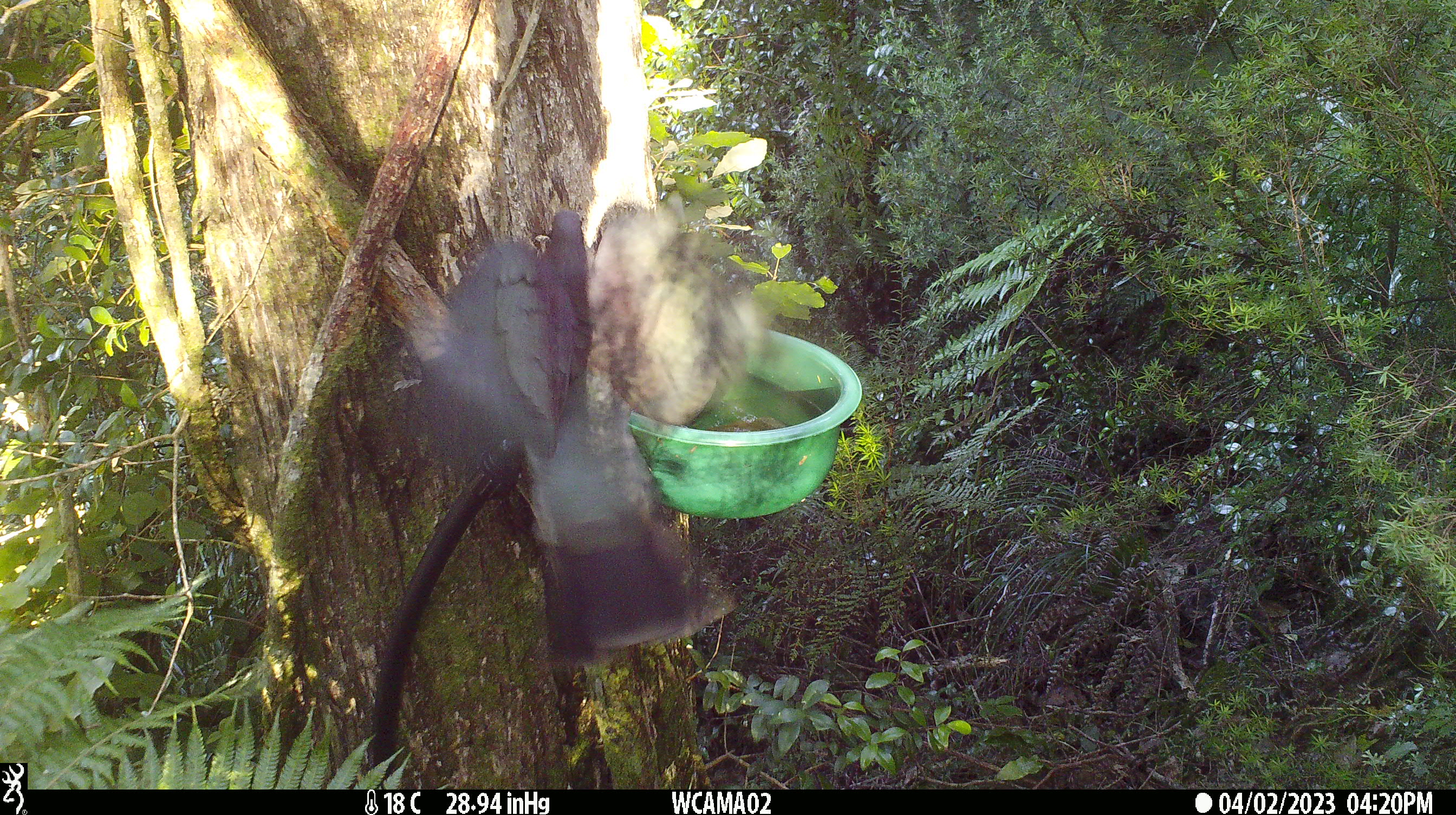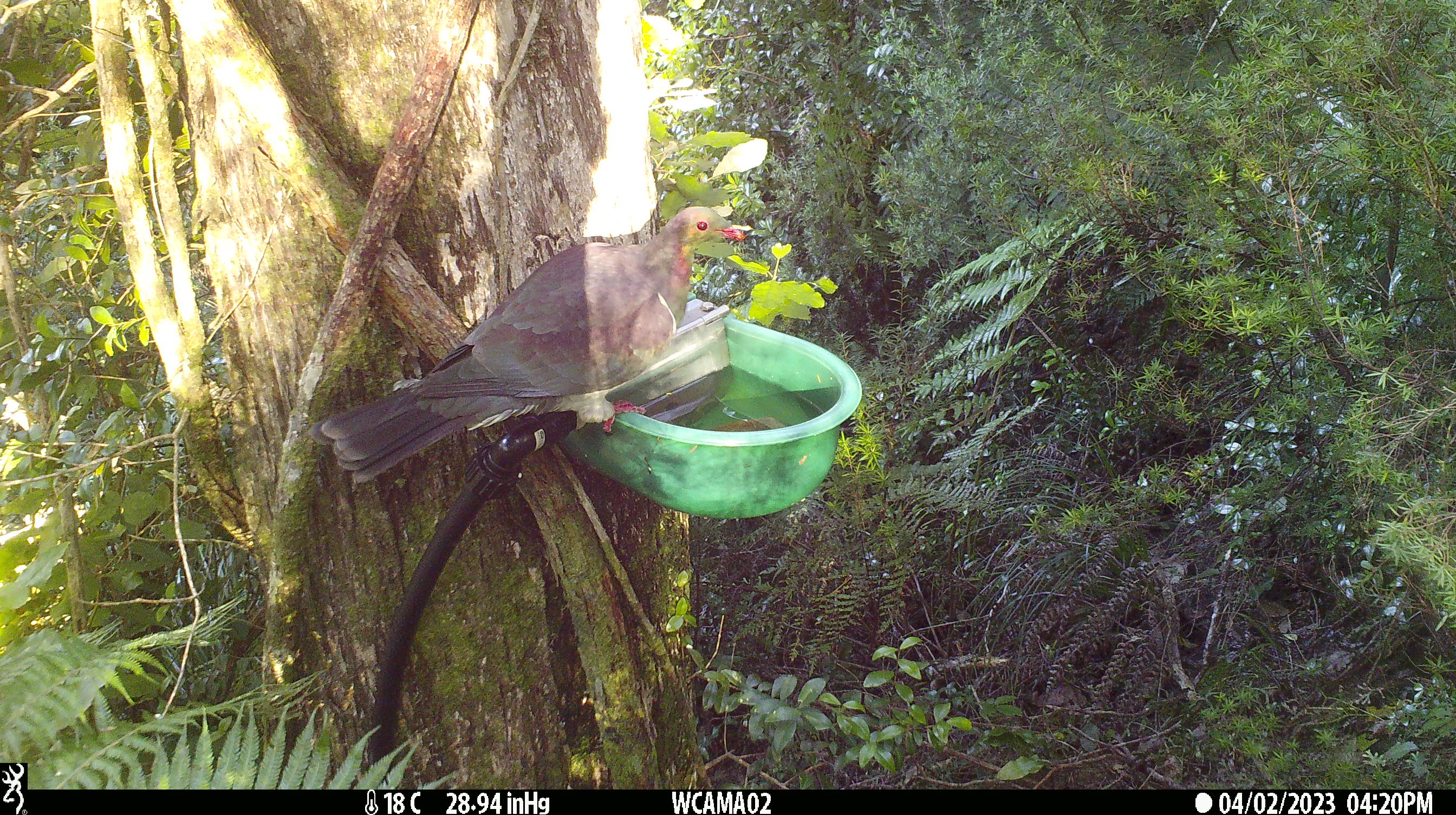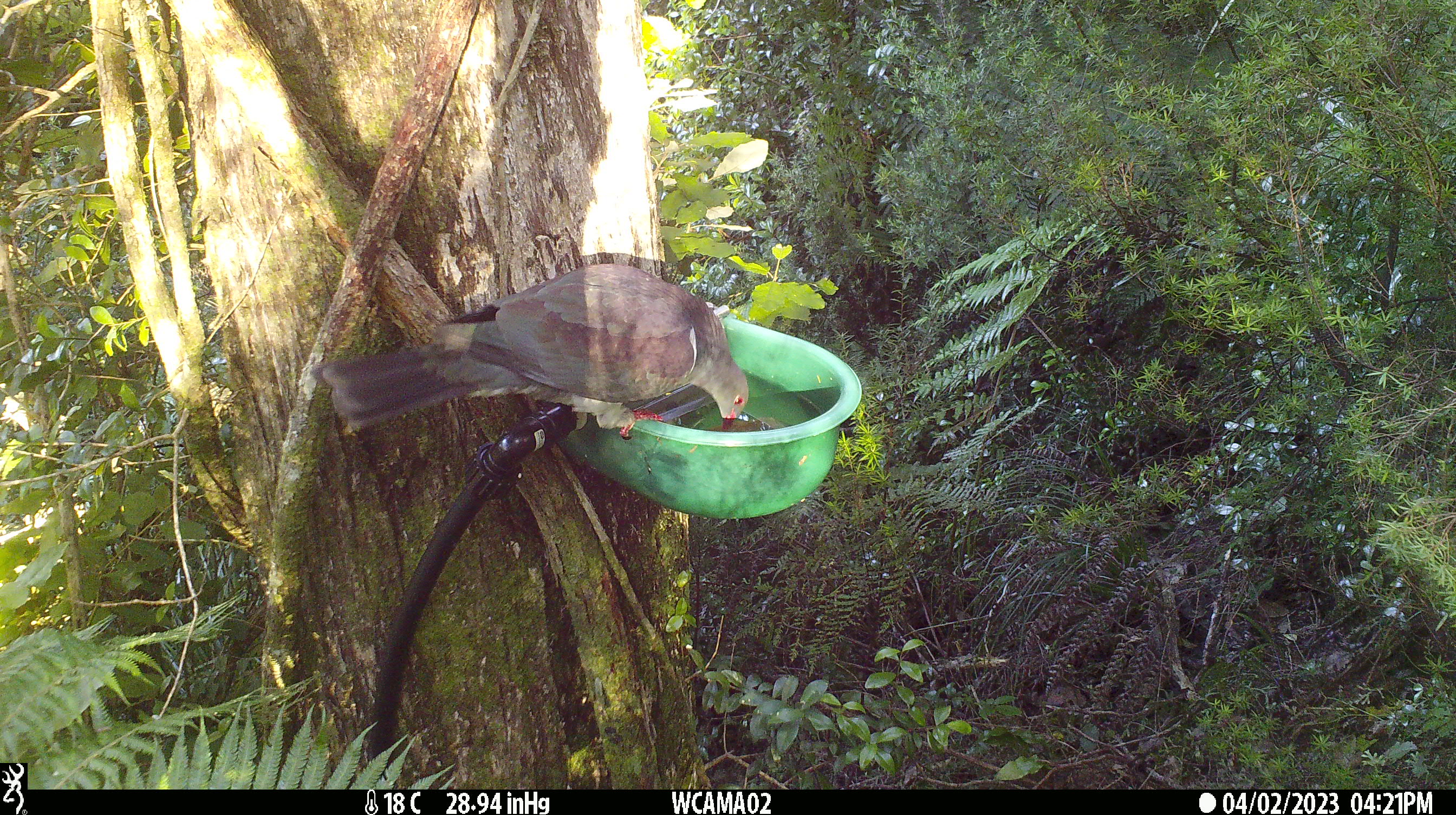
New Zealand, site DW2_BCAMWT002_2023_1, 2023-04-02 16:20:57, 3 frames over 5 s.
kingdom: Animalia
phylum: Chordata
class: Aves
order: Columbiformes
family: Columbidae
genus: Hemiphaga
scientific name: Hemiphaga novaeseelandiae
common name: new zealand pigeon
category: kereru